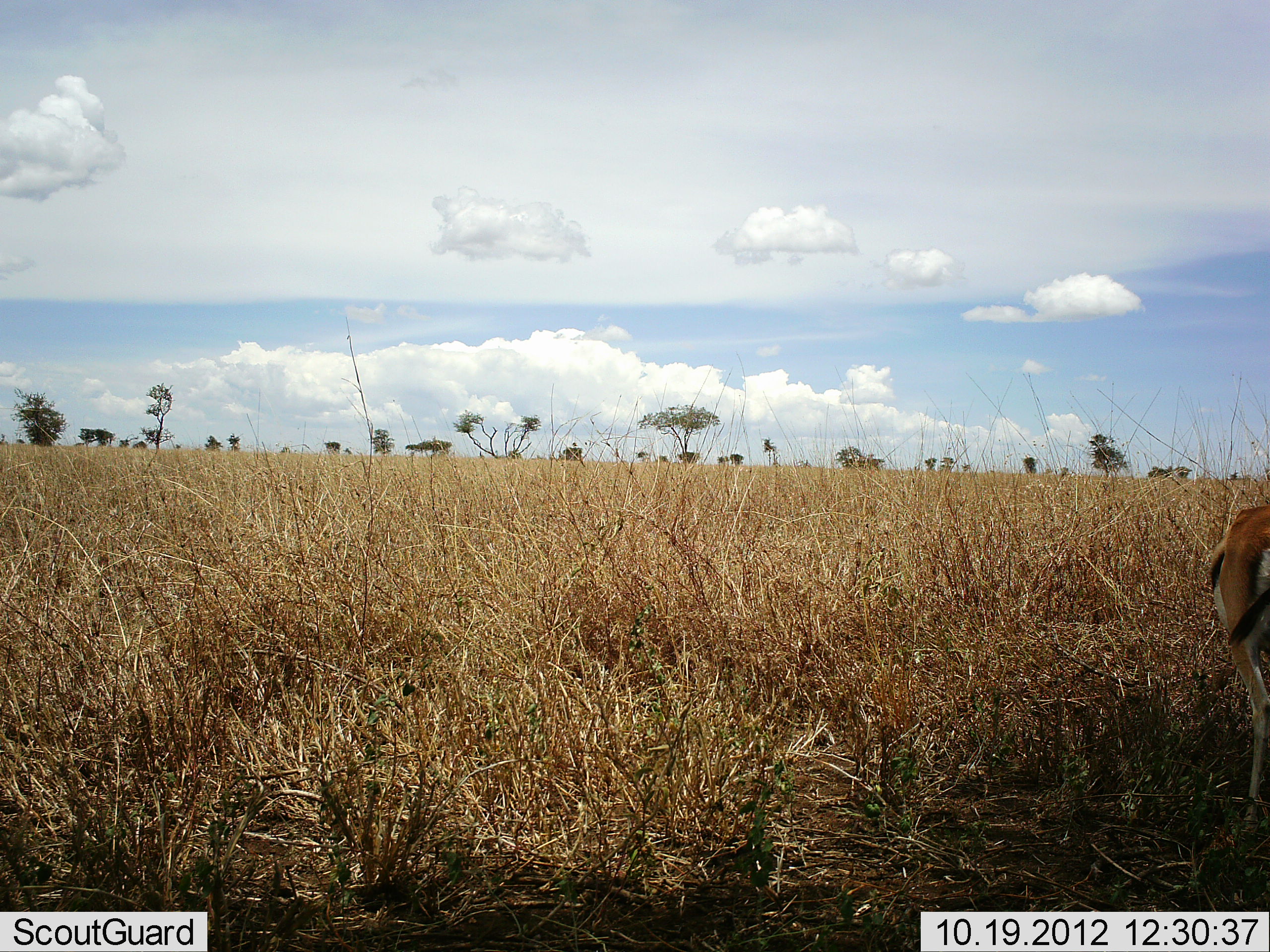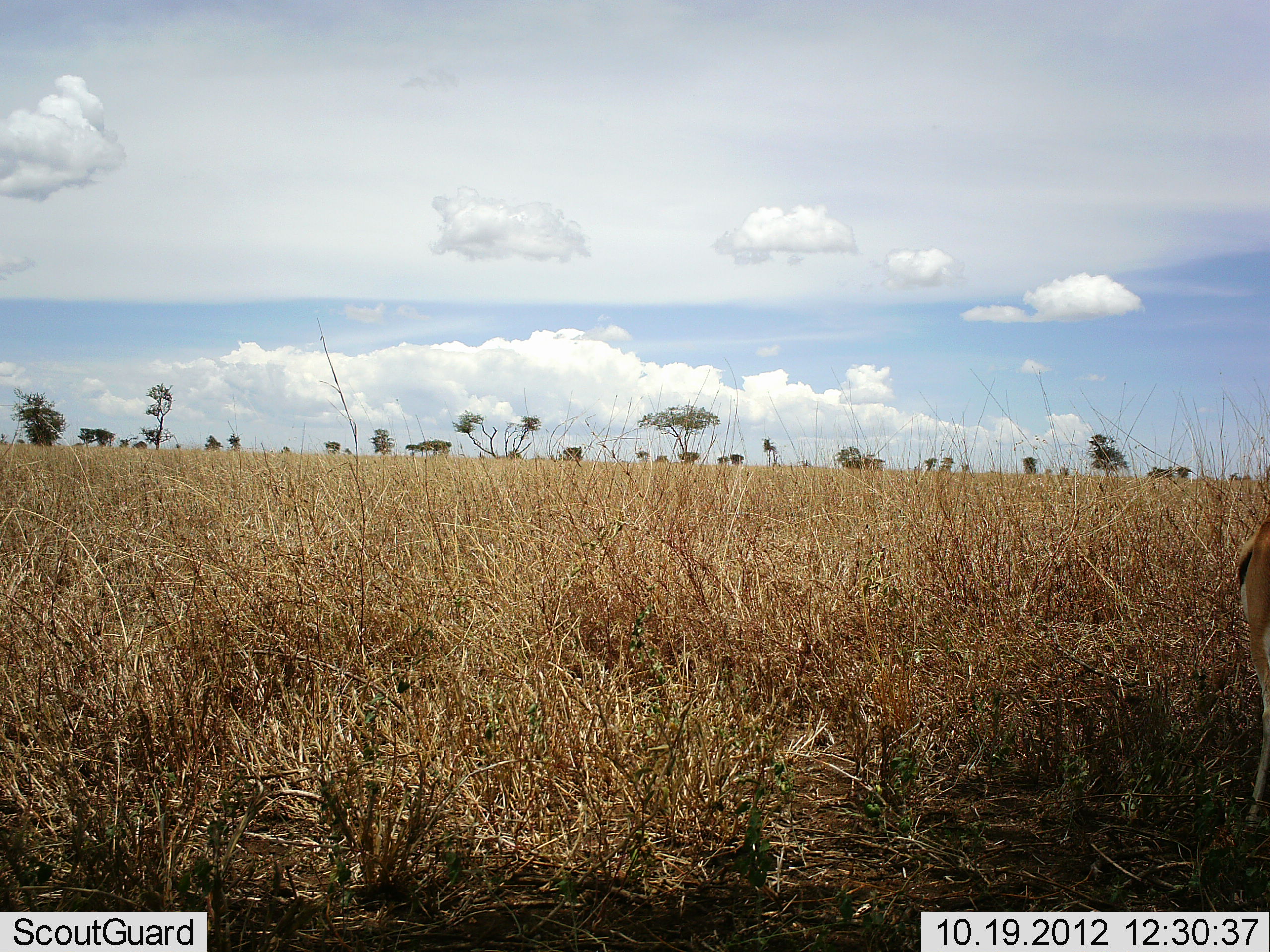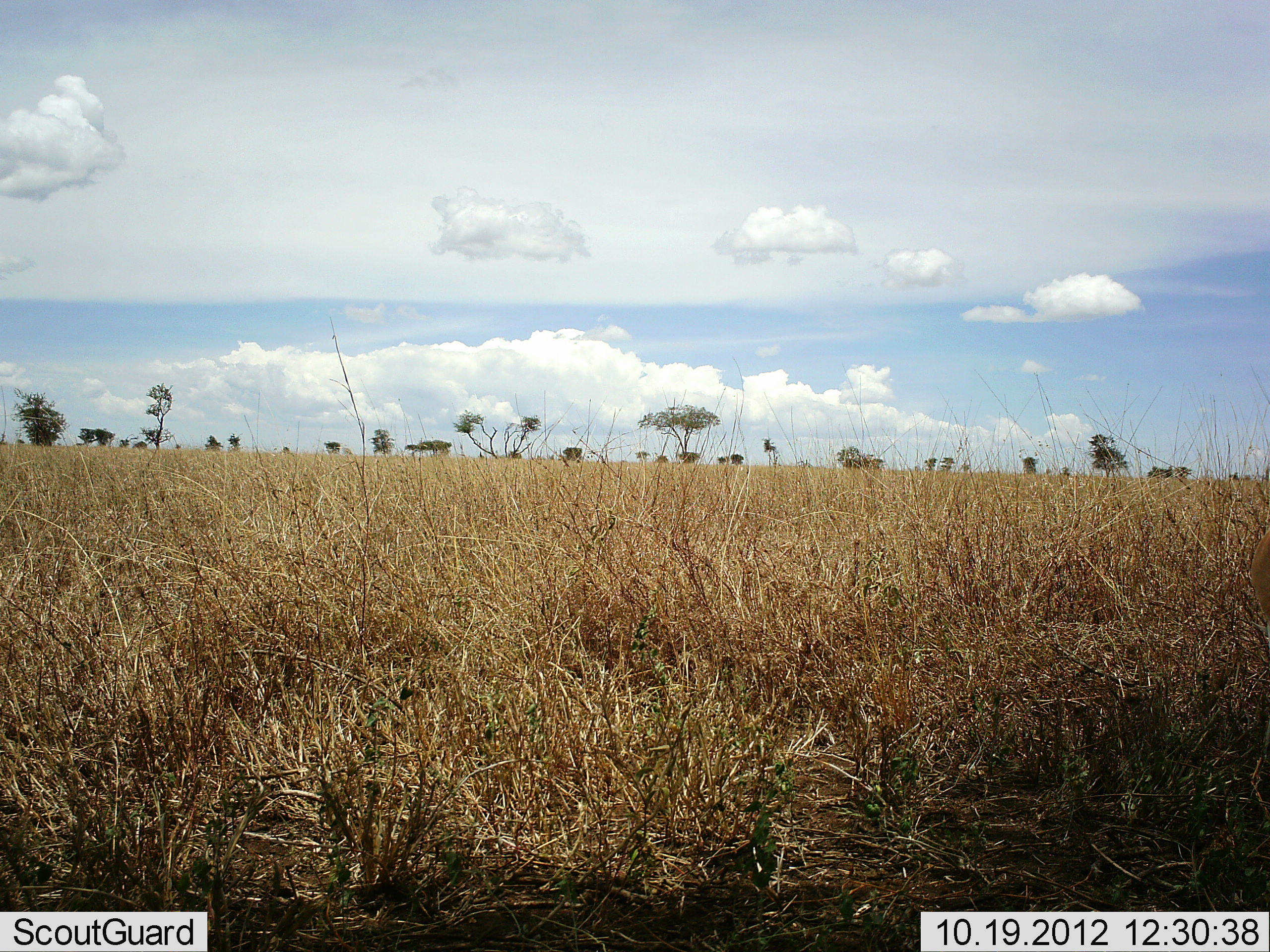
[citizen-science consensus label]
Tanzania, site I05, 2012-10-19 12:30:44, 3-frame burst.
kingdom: Animalia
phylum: Chordata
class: Mammalia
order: Artiodactyla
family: Bovidae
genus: Eudorcas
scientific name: Eudorcas thomsonii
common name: thomson's gazelle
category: gazellethomsons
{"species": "gazellethomsons (thomson's gazelle) (Eudorcas thomsonii)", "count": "1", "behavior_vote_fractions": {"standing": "30%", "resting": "0%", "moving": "40%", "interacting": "0%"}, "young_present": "0%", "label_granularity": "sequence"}